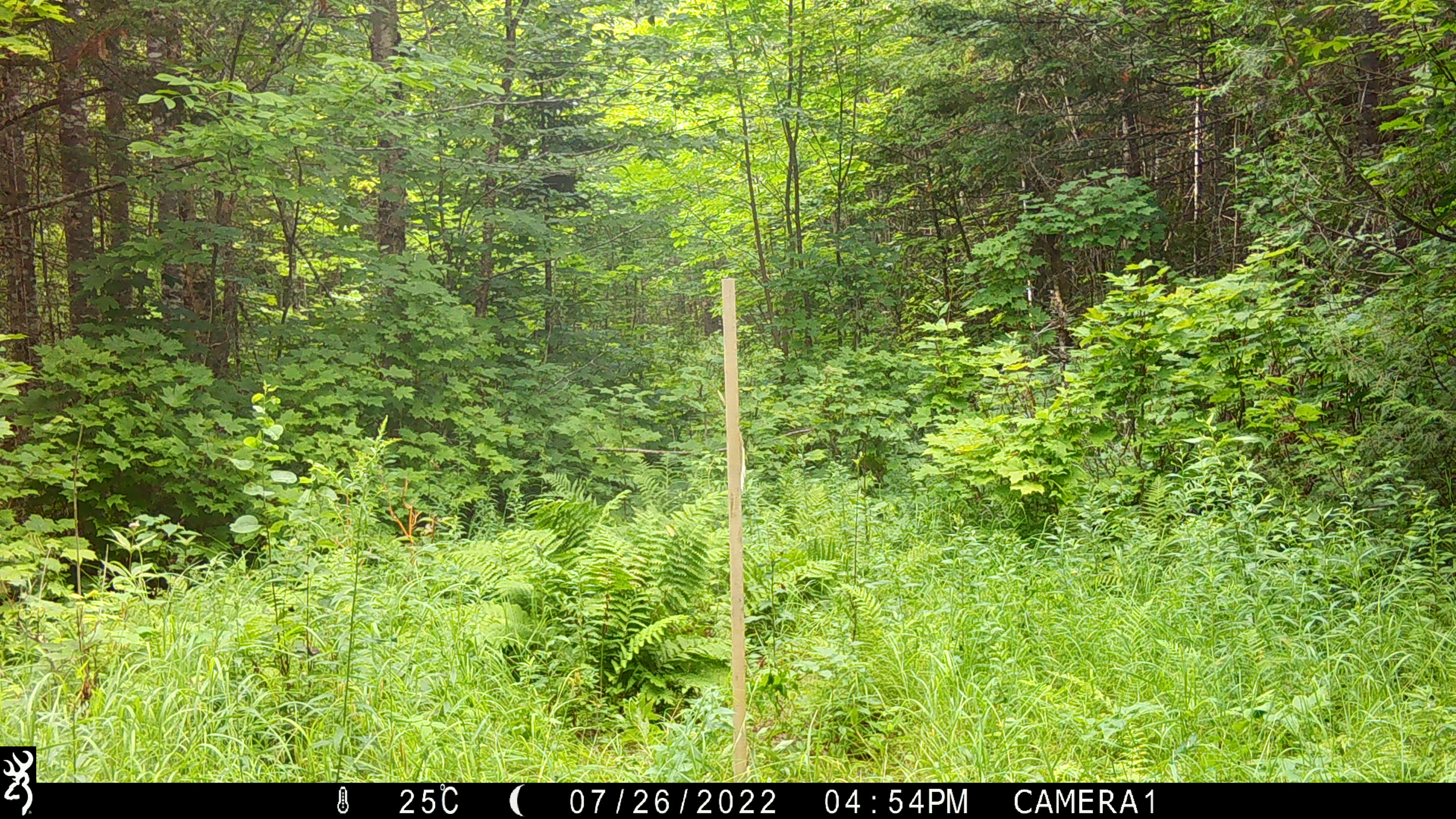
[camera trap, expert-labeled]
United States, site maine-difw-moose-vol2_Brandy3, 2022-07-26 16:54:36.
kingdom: Animalia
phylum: Chordata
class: Mammalia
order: Carnivora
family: Ursidae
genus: Ursus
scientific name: Ursus americanus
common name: black bear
Black bear (Ursus americanus).